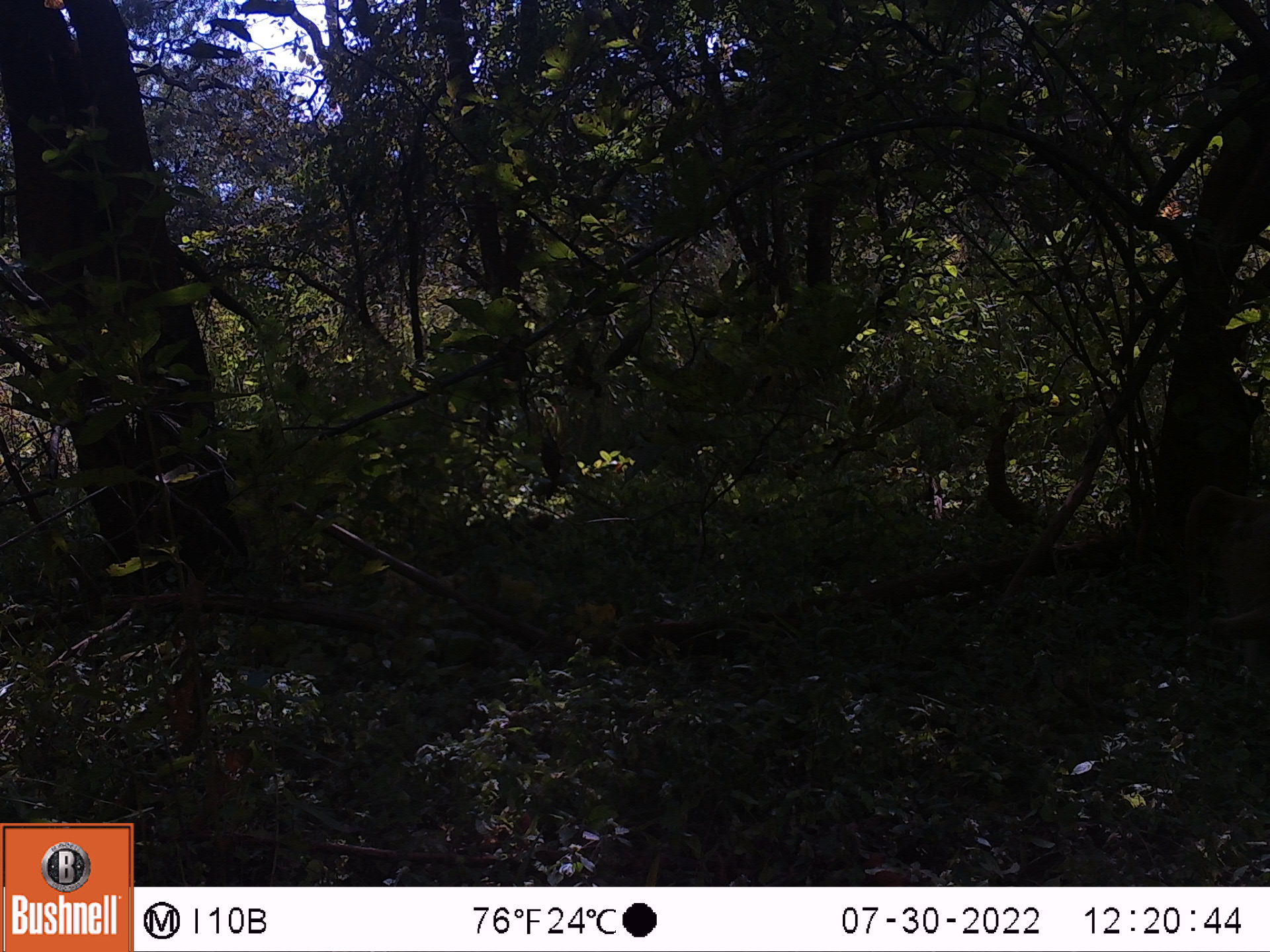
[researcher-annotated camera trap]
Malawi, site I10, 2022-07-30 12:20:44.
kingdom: Animalia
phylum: Chordata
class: Mammalia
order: Primates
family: Cercopithecidae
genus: Papio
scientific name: Papio cynocephalus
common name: yellow baboon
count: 1